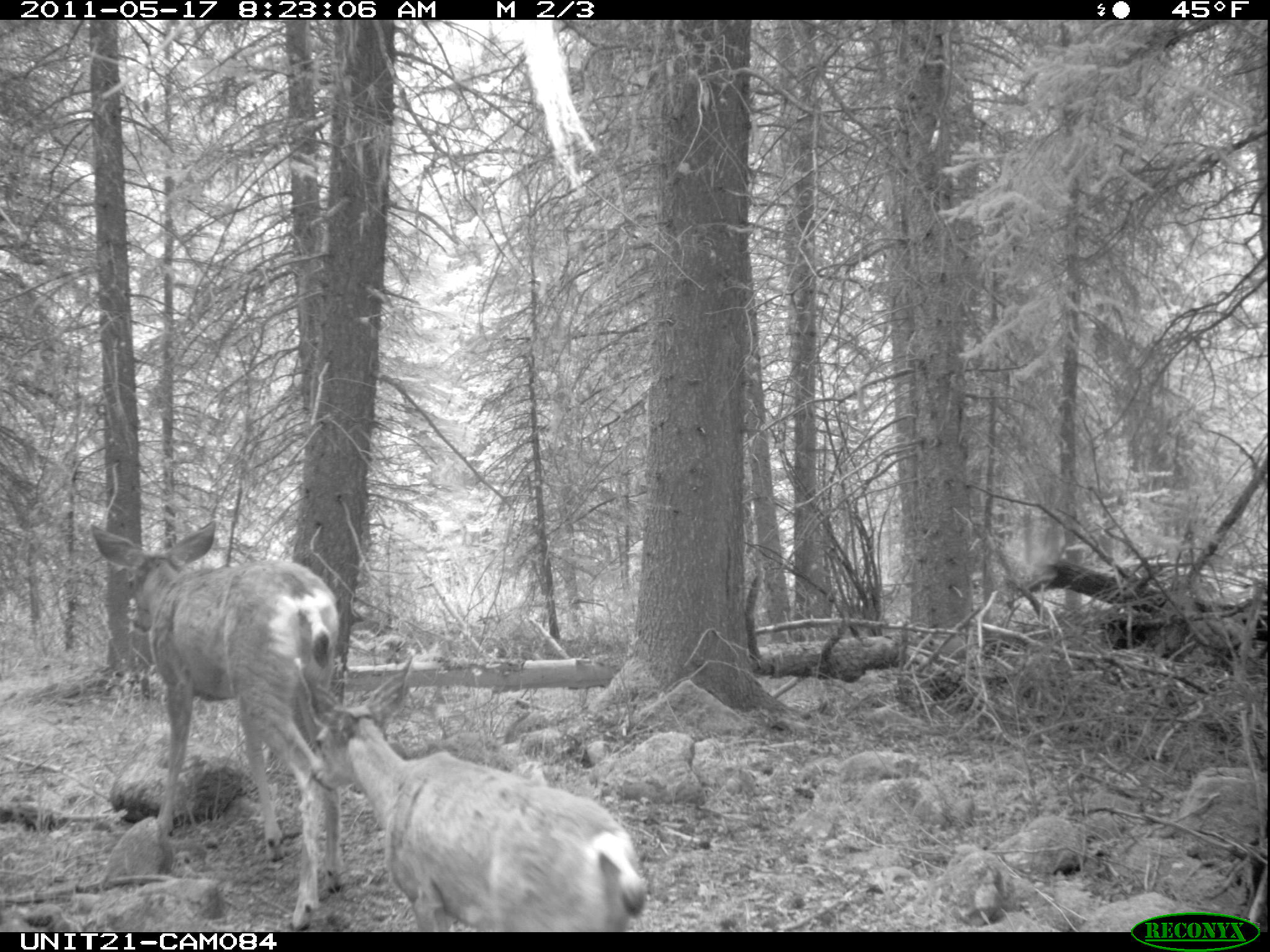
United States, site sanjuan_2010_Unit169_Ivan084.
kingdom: Animalia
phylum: Chordata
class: Mammalia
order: Artiodactyla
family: Cervidae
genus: Odocoileus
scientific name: Odocoileus hemionus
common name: mule deer